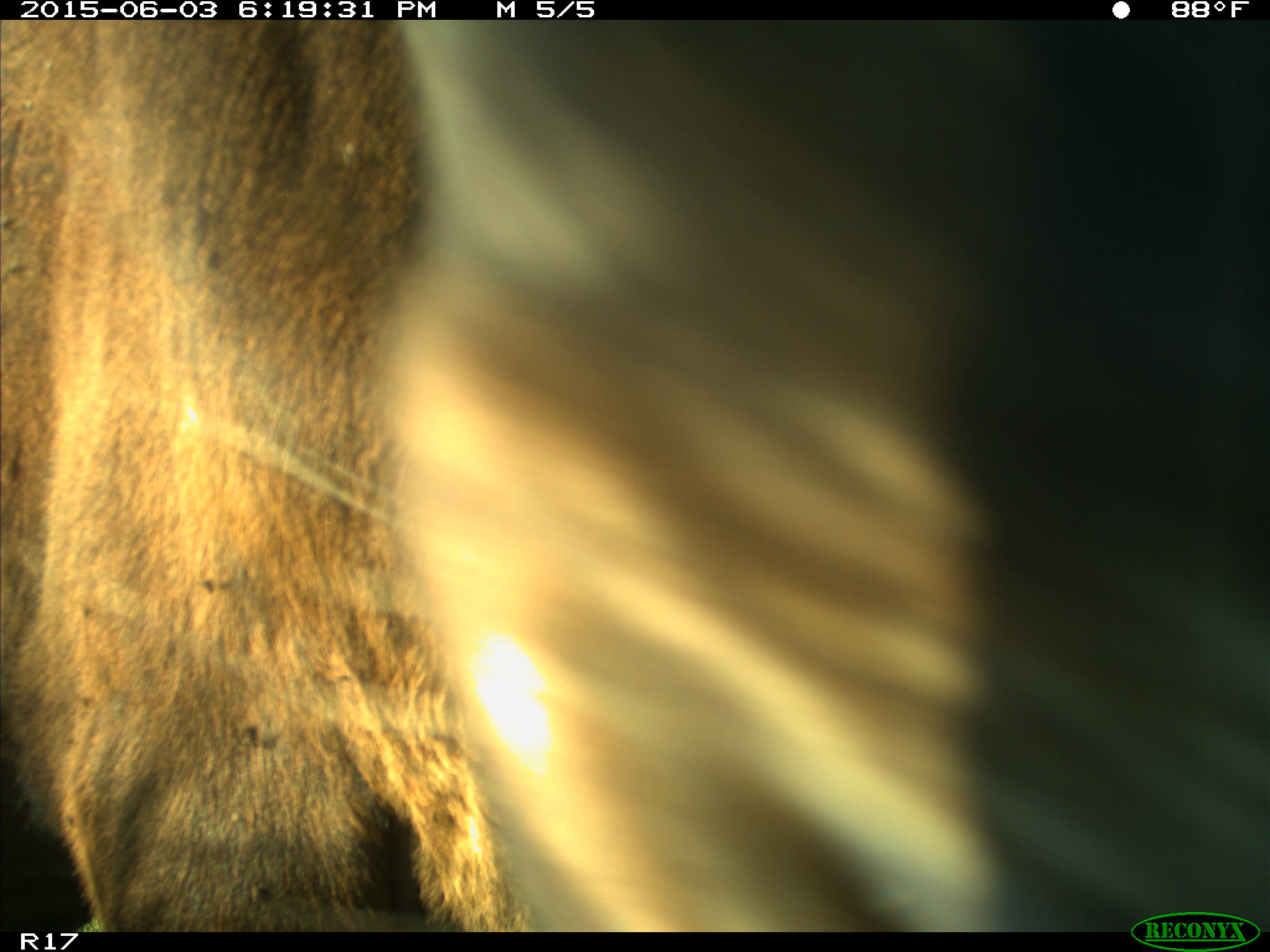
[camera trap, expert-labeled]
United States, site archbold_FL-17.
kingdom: Animalia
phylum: Chordata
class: Mammalia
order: Artiodactyla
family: Bovidae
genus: Bos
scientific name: Bos taurus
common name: domestic cow